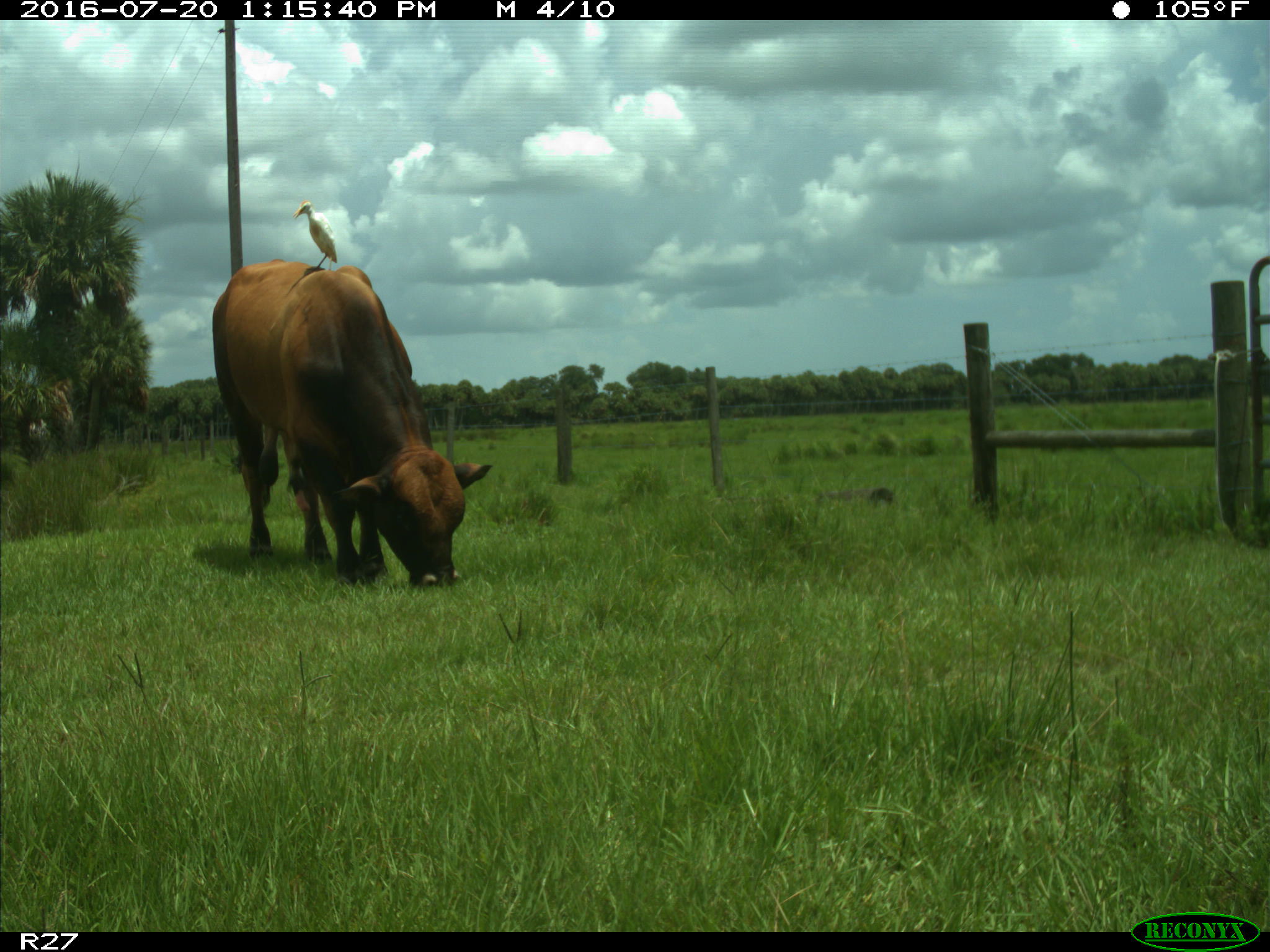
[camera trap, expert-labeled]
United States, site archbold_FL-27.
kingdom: Animalia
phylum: Chordata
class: Mammalia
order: Artiodactyla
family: Bovidae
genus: Bos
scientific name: Bos taurus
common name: domestic cow